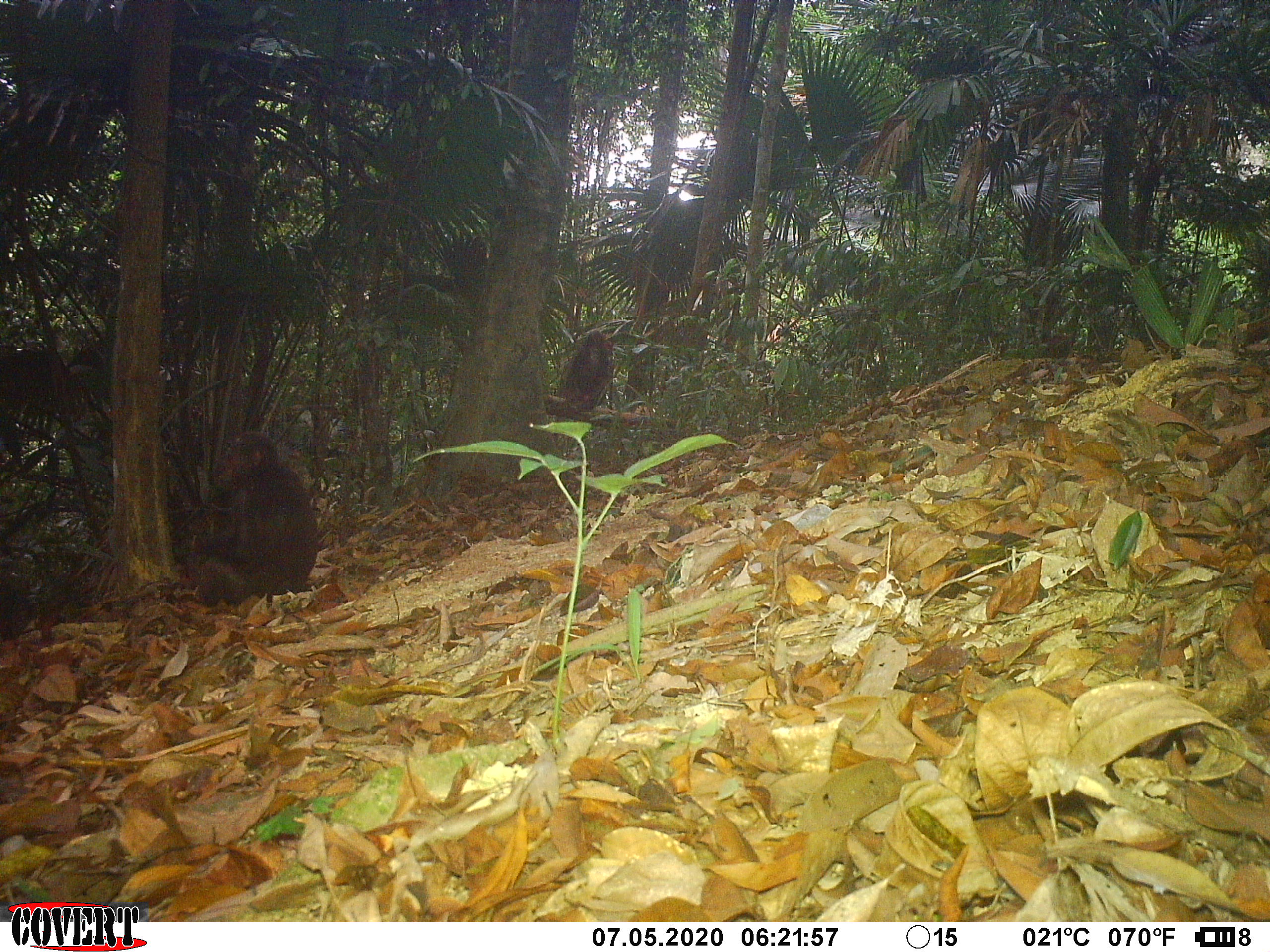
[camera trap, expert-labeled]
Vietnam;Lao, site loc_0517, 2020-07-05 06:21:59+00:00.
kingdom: Animalia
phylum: Chordata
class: Mammalia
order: Primates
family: Cercopithecidae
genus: Macaca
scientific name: Macaca arctoides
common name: stump-tailed macaque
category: stump tailed macaque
Stump tailed macaque (stump-tailed macaque) (Macaca arctoides). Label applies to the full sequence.